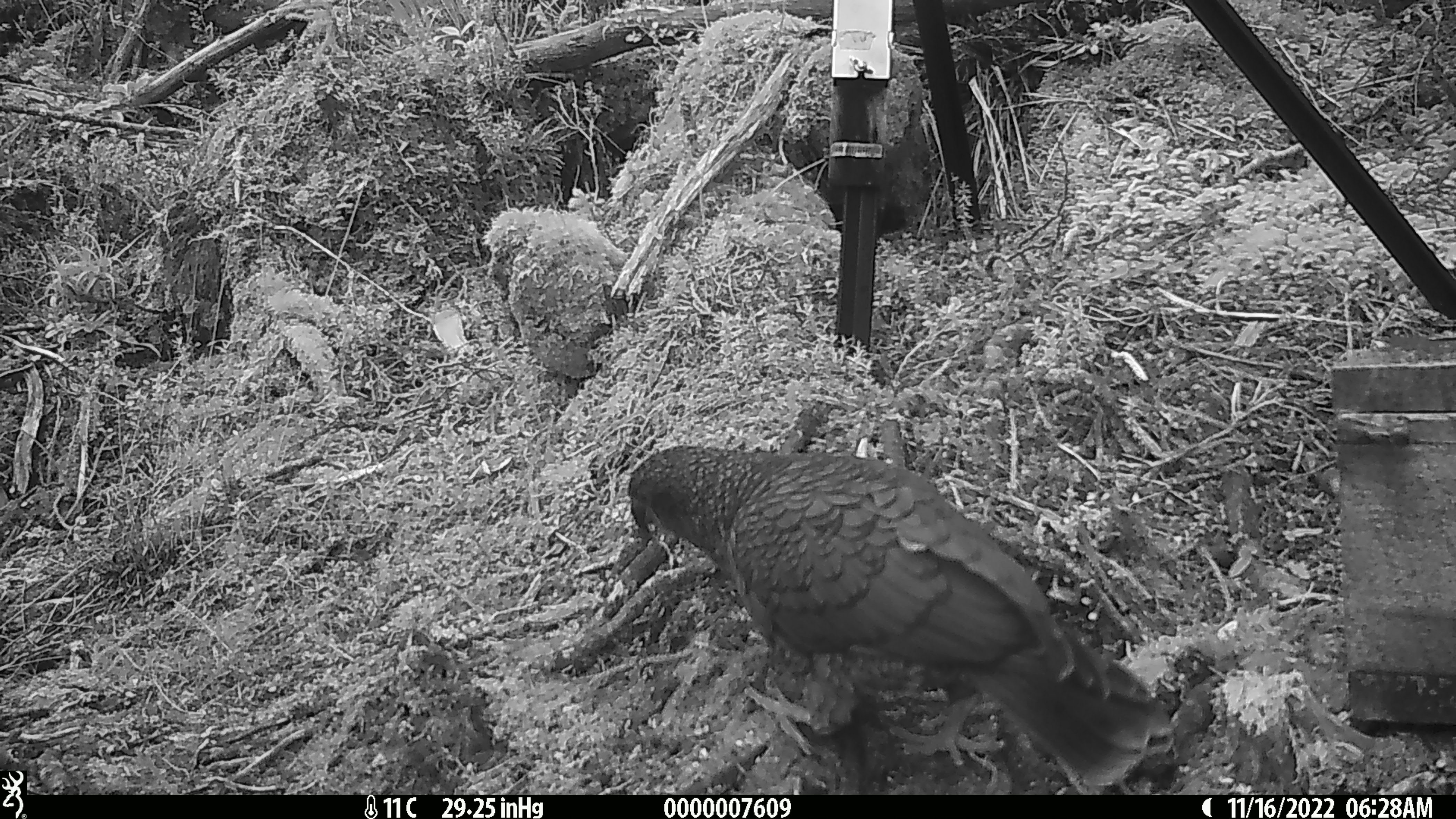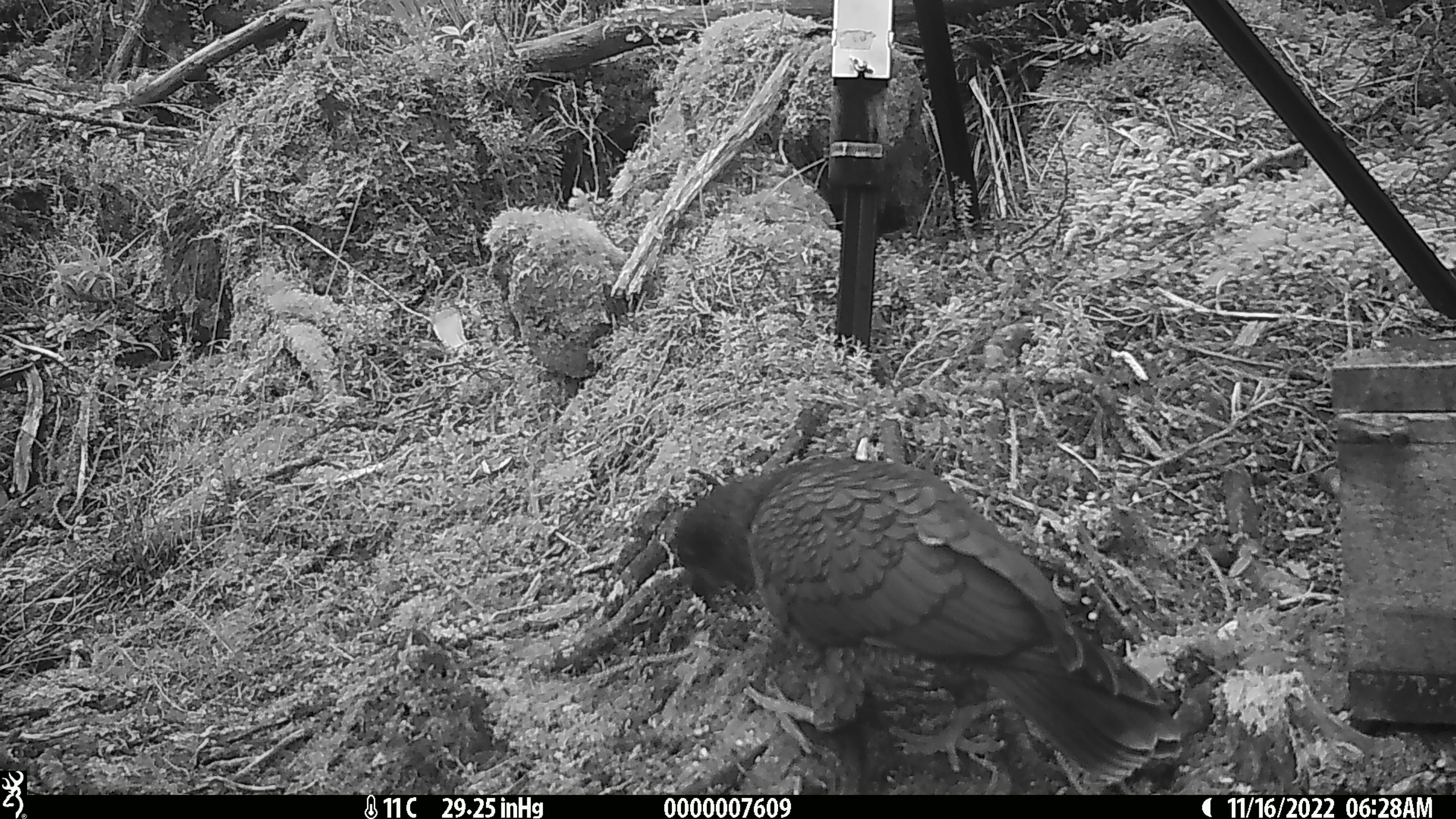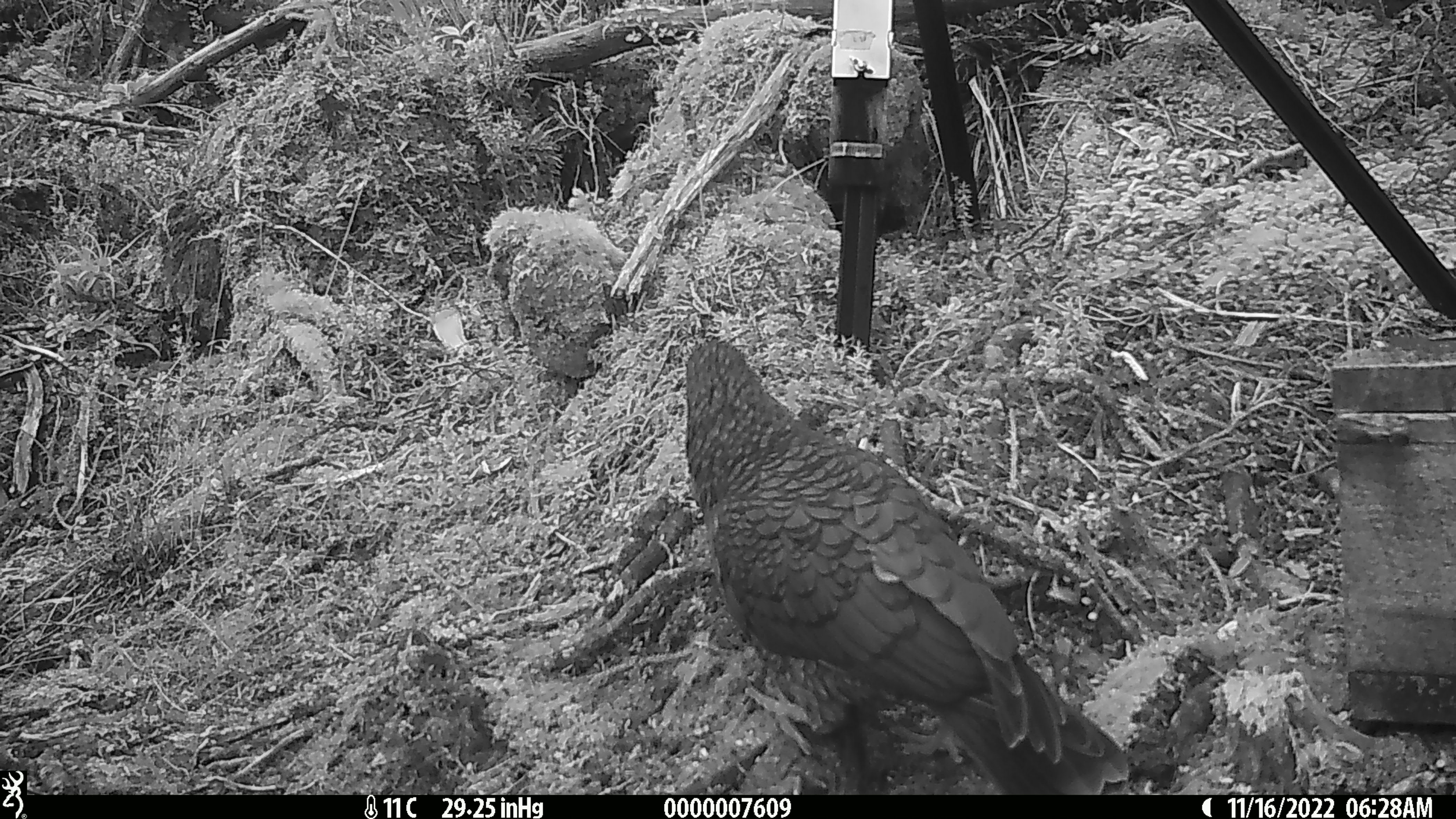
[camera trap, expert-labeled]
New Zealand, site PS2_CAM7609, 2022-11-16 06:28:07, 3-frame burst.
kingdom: Animalia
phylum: Chordata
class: Aves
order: Psittaciformes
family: Strigopidae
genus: Nestor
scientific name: Nestor notabilis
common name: kea